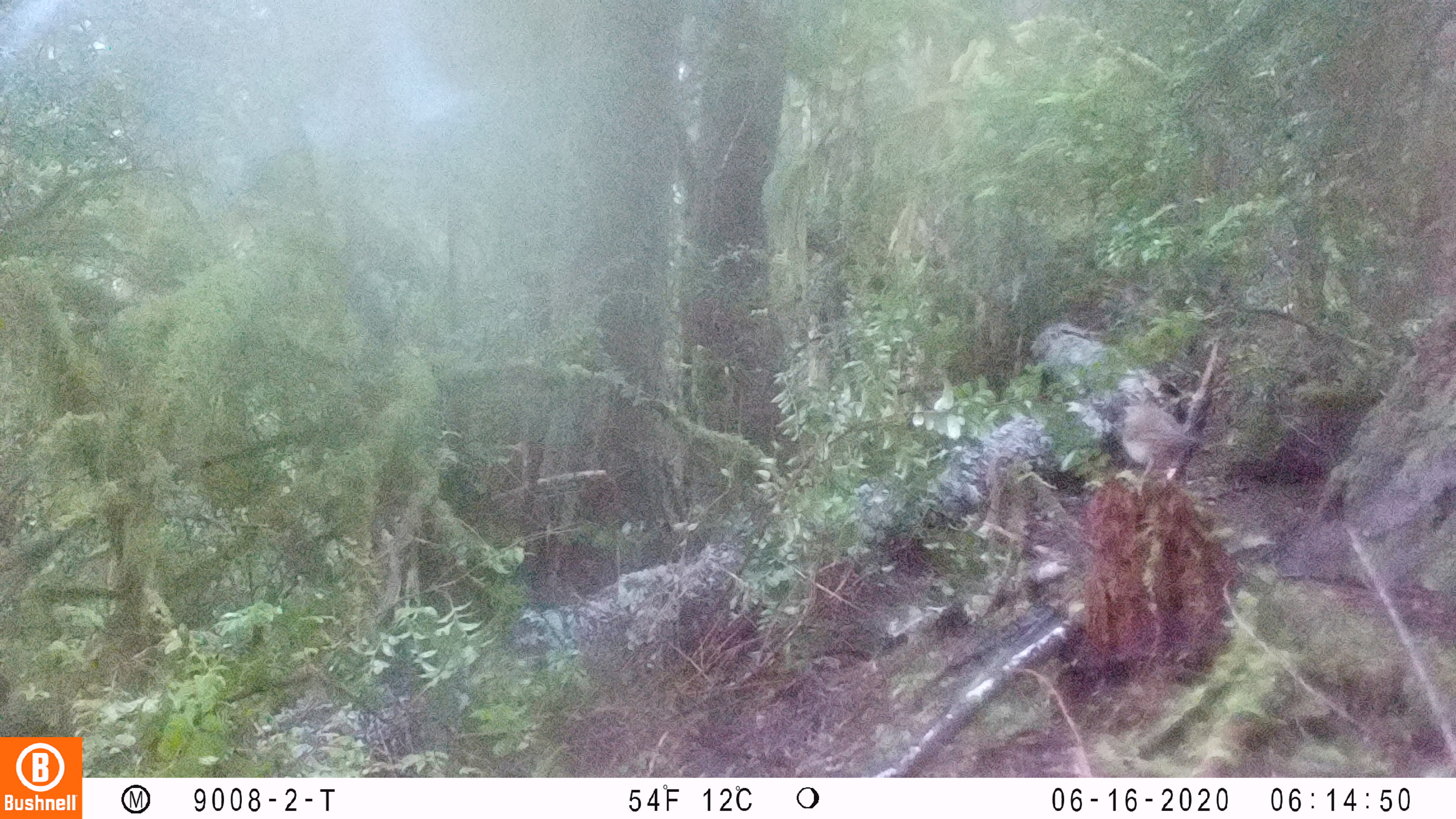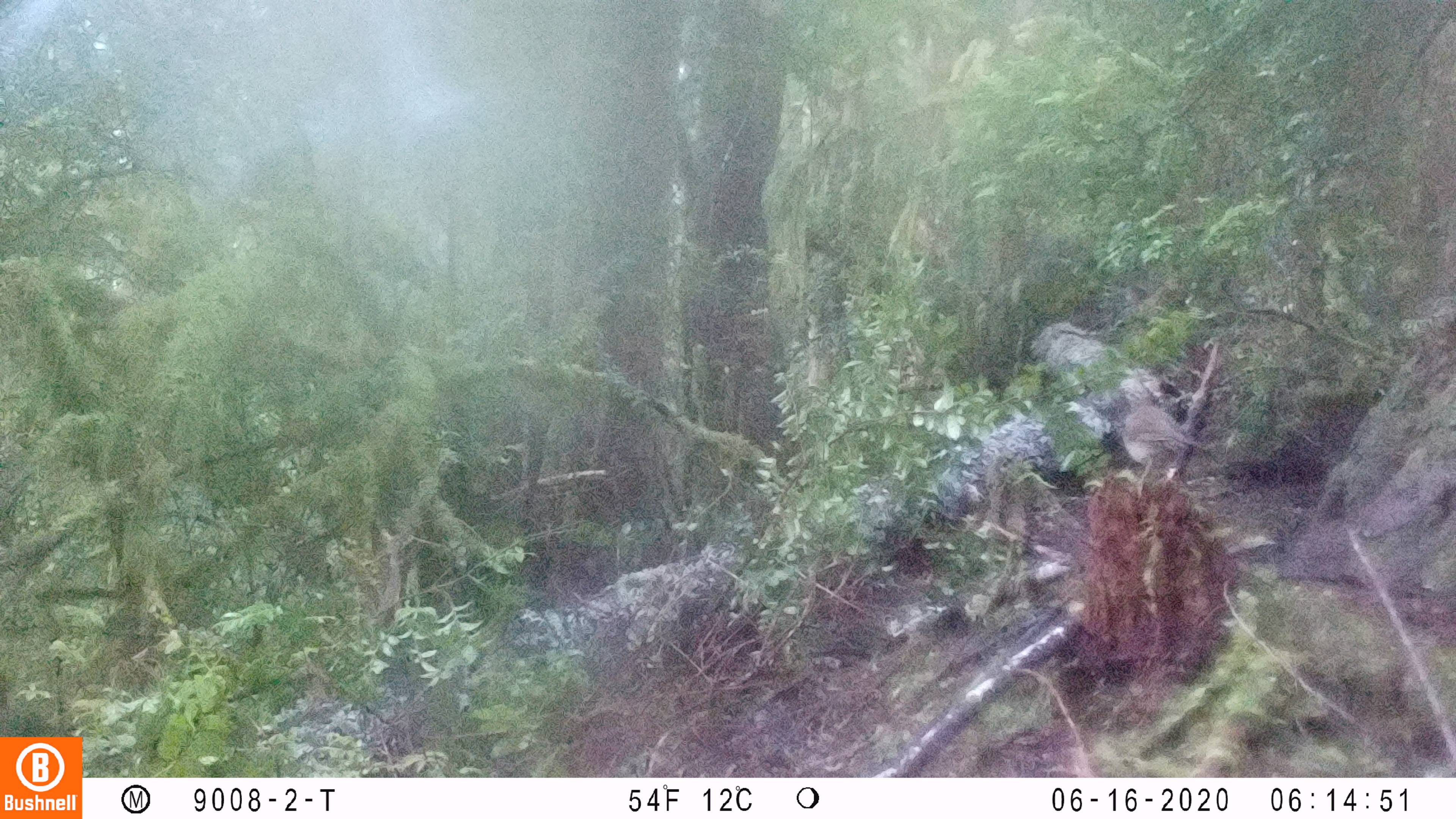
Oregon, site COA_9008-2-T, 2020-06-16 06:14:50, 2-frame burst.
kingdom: Animalia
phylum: Chordata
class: Aves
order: Passeriformes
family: Turdidae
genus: Catharus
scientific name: Catharus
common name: brown thrushes and nightingale-thrushes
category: catharus species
Catharus species (brown thrushes and nightingale-thrushes) (Catharus).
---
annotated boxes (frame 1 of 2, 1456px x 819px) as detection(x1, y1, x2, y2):
catharus species: detection(1118, 396, 1202, 470)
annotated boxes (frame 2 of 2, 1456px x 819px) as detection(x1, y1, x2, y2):
catharus species: detection(1118, 401, 1206, 468)